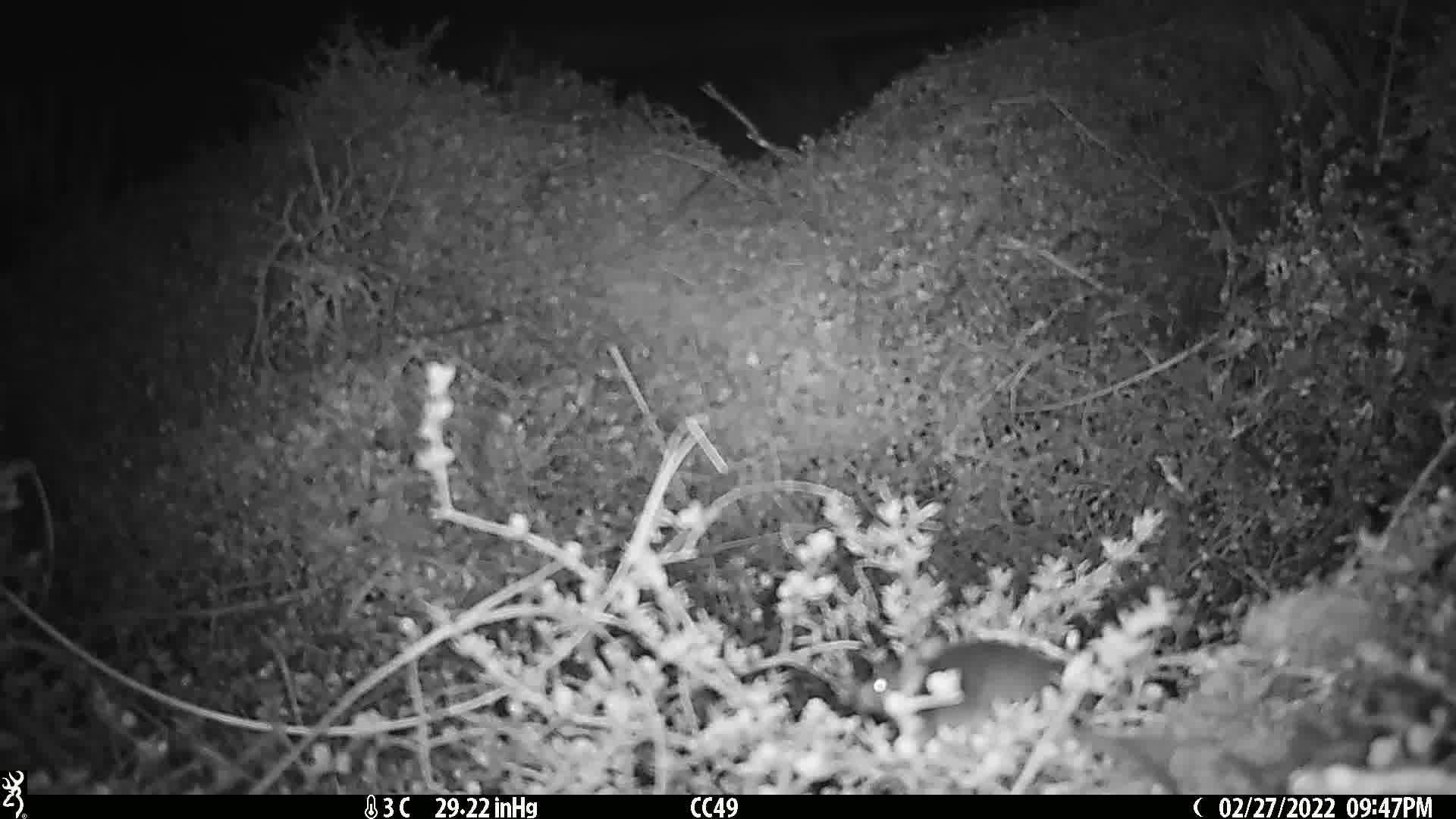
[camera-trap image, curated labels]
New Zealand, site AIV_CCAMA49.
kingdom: Animalia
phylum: Chordata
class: Mammalia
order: Rodentia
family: Muridae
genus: Mus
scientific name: Mus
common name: mouse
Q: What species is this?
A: Mouse (Mus).